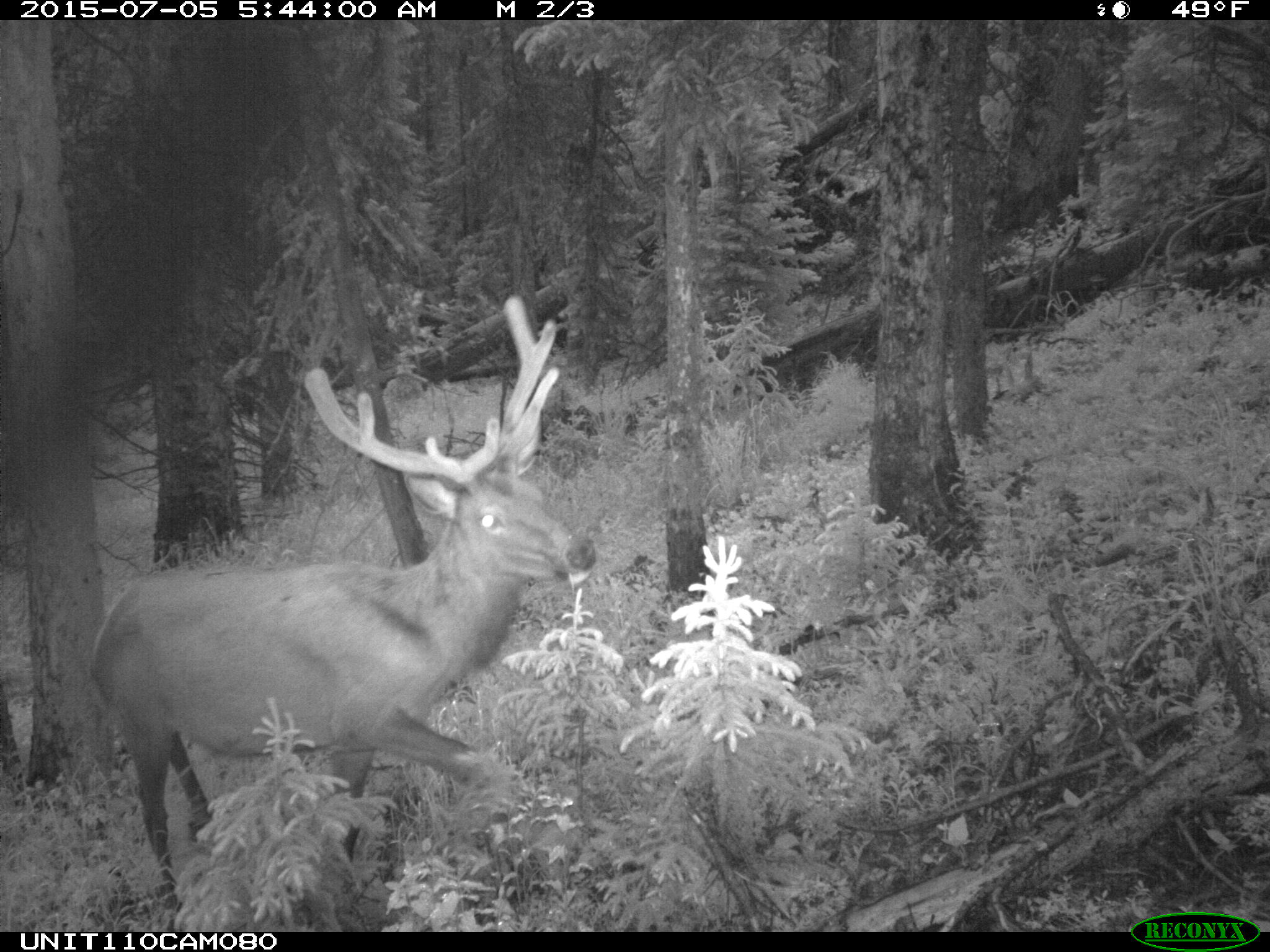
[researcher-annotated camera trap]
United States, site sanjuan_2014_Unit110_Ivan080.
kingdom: Animalia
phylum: Chordata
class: Mammalia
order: Artiodactyla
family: Cervidae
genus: Cervus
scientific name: Cervus elaphus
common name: red deer